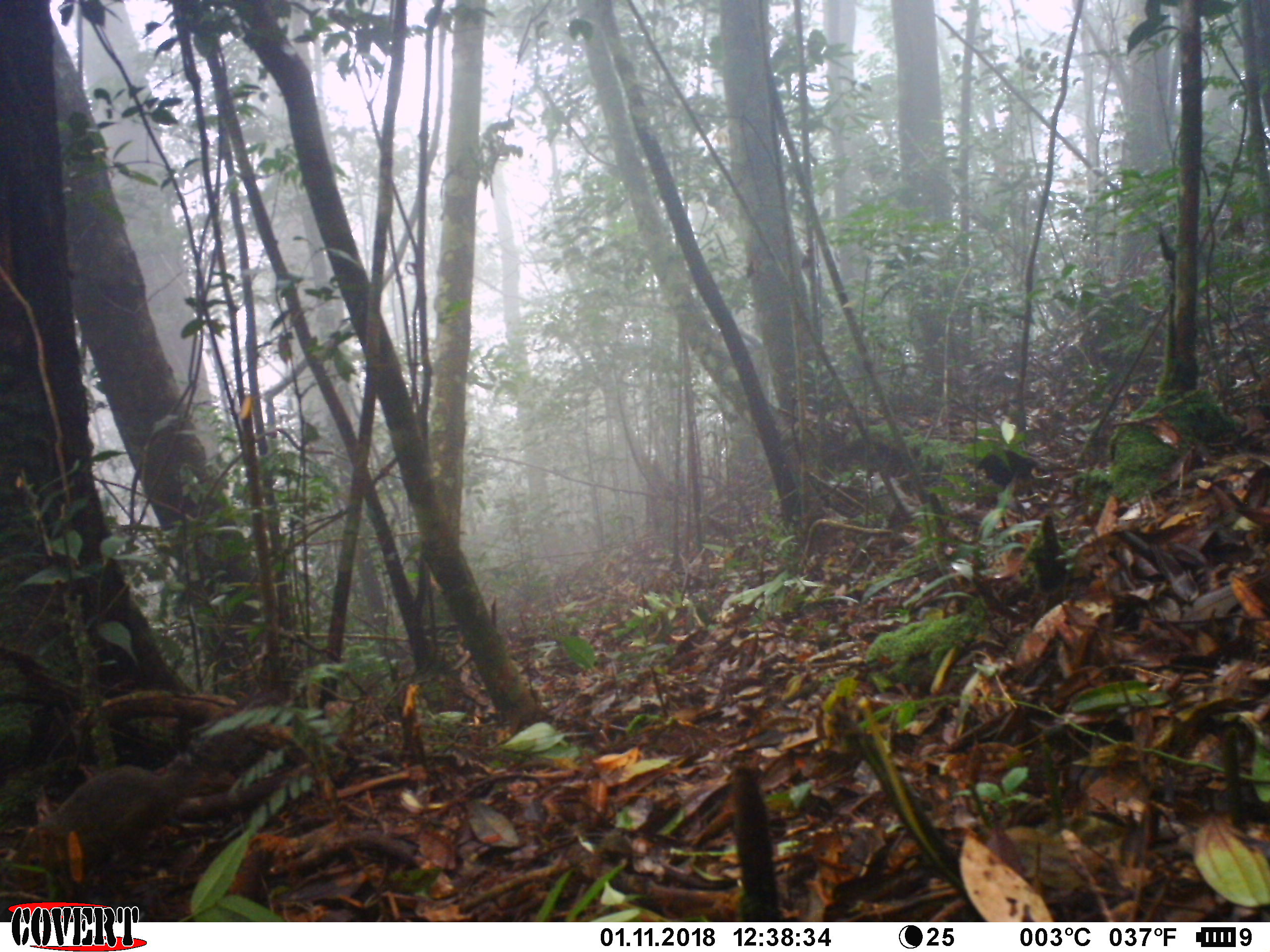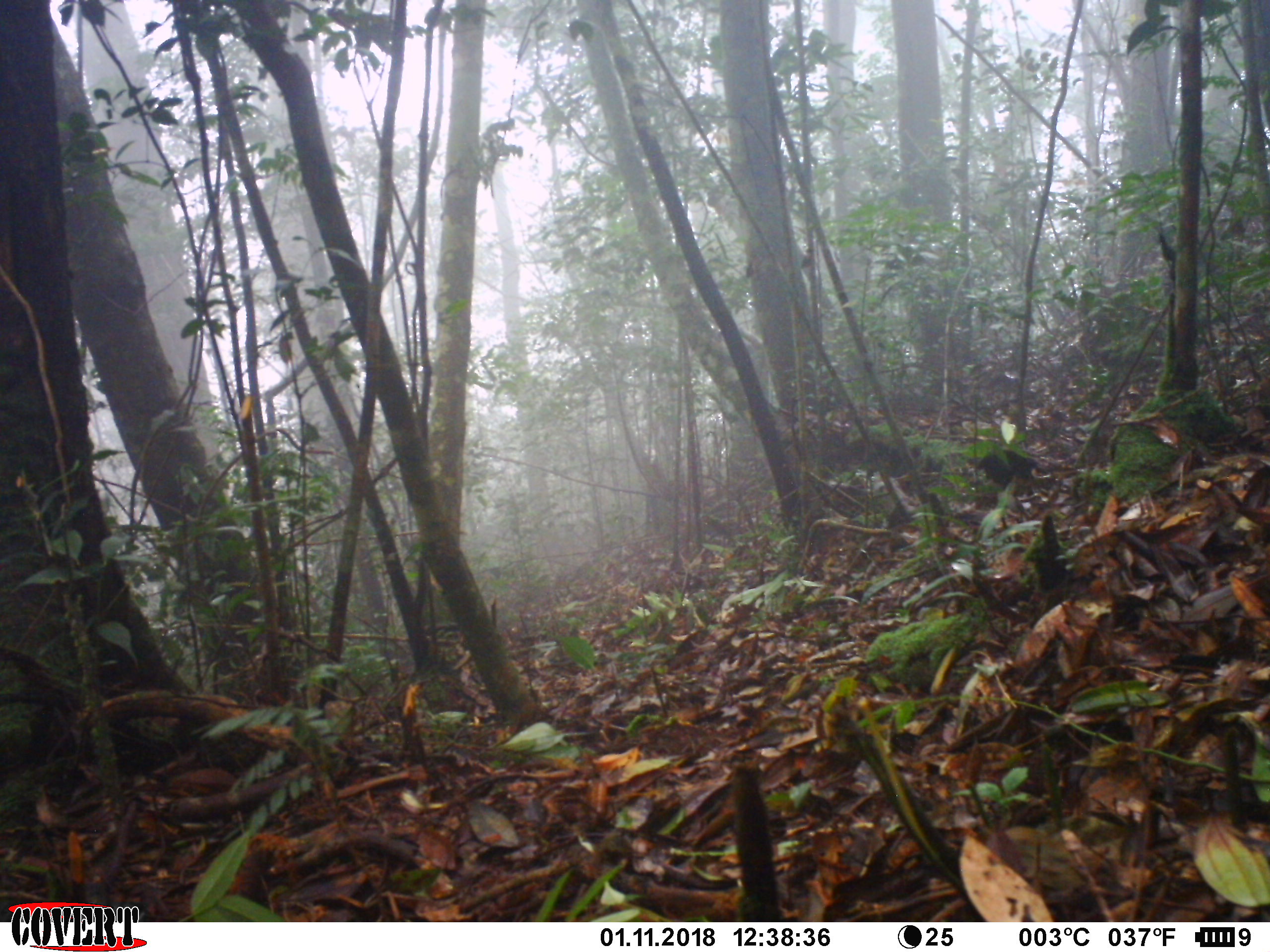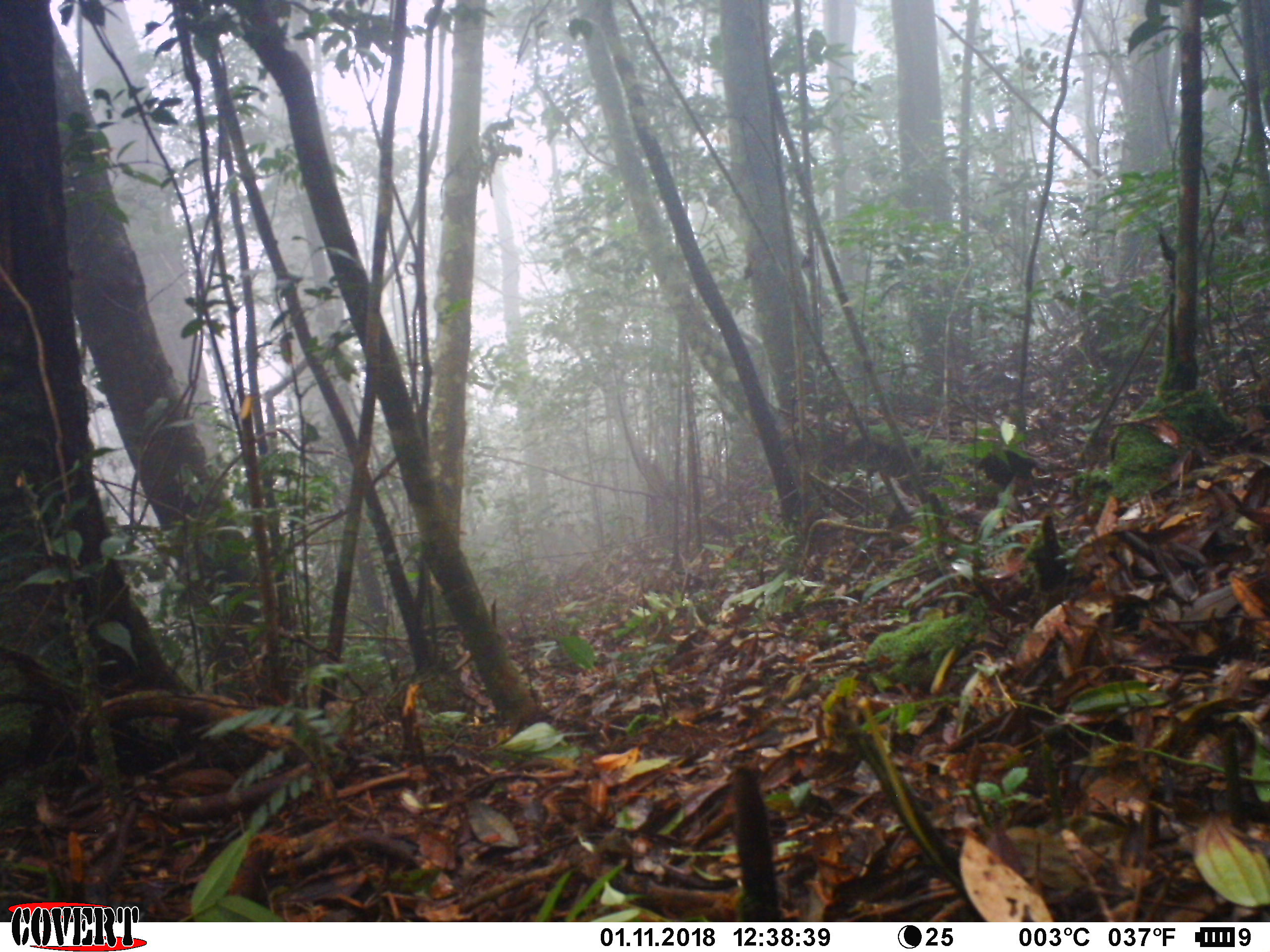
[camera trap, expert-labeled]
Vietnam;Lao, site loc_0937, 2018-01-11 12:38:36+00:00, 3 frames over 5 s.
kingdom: Animalia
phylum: Chordata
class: Mammalia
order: Rodentia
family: Sciuridae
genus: Dremomys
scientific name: Dremomys rufigenis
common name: red-cheeked squirrel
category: red cheeked squirrel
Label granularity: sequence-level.